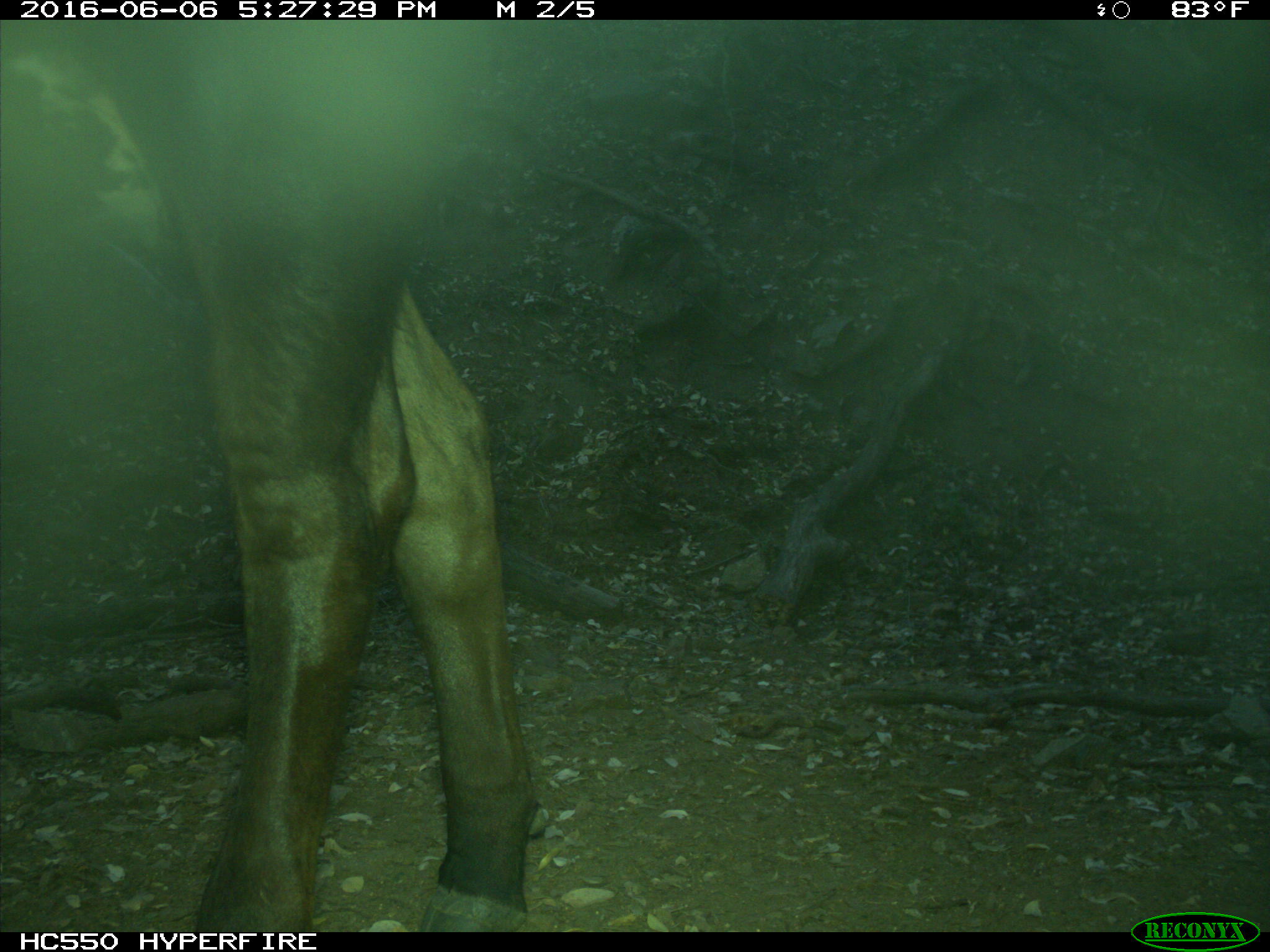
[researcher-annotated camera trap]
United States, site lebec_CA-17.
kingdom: Animalia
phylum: Chordata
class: Mammalia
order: Artiodactyla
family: Bovidae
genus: Bos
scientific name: Bos taurus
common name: domestic cow